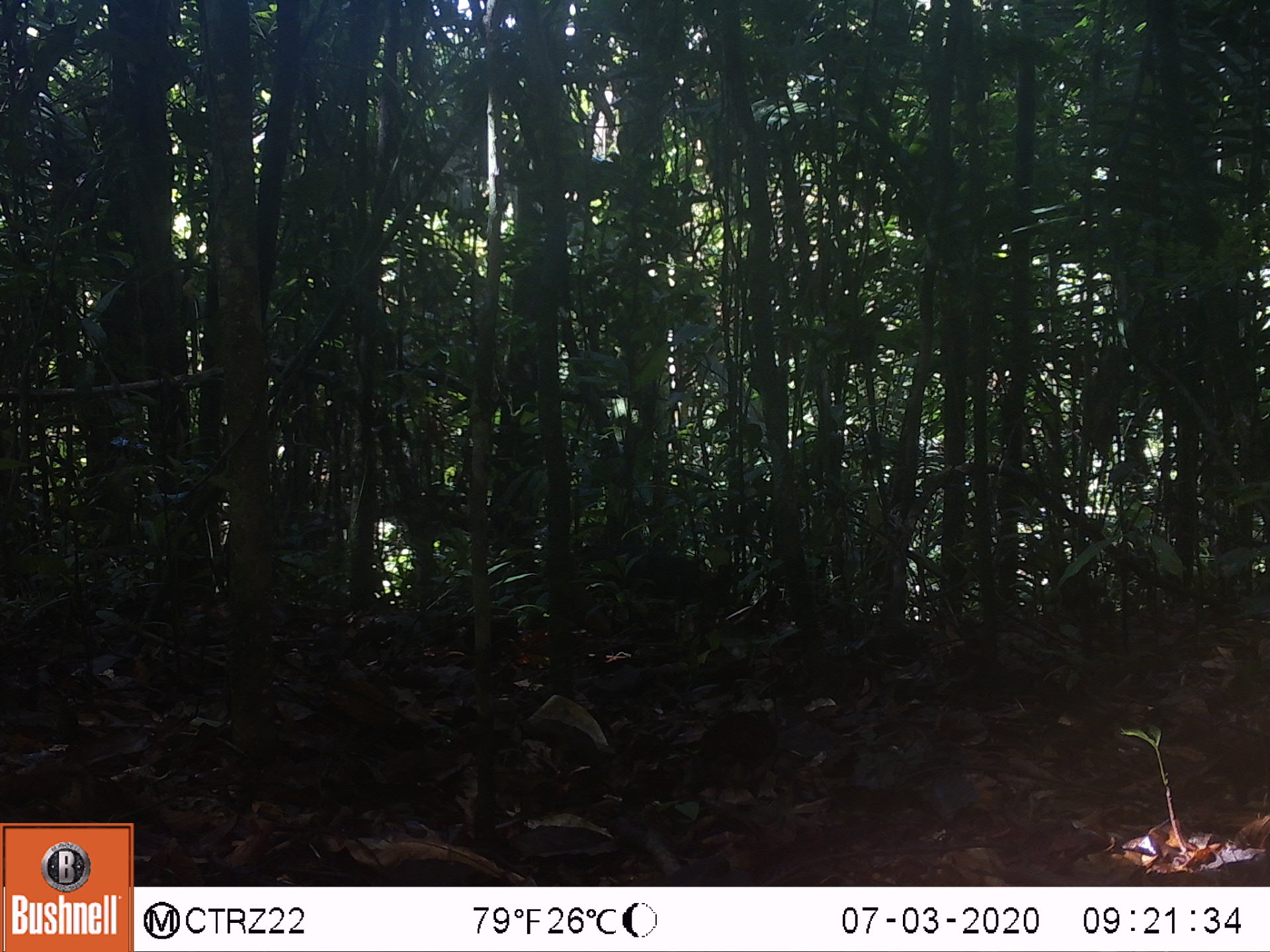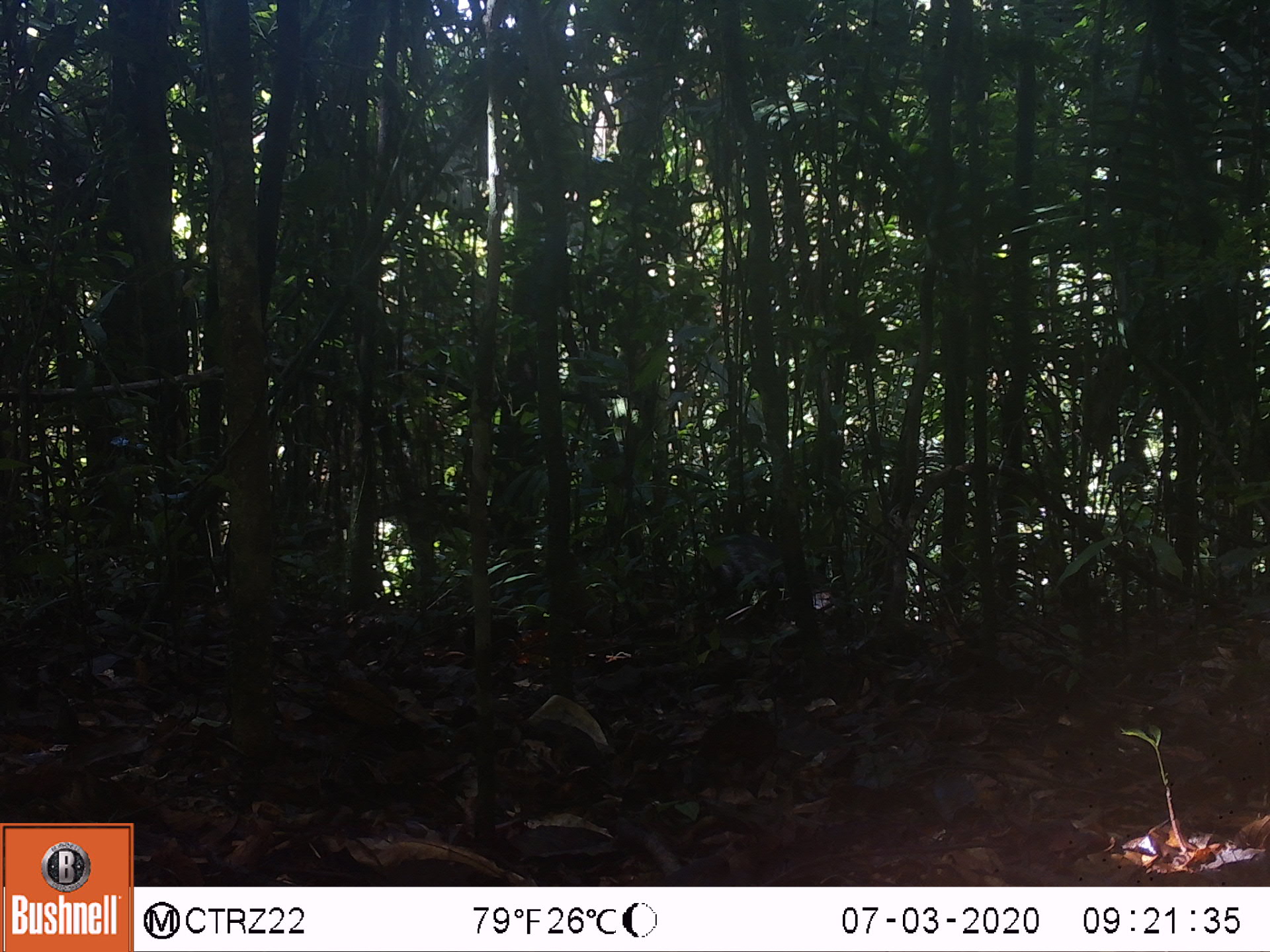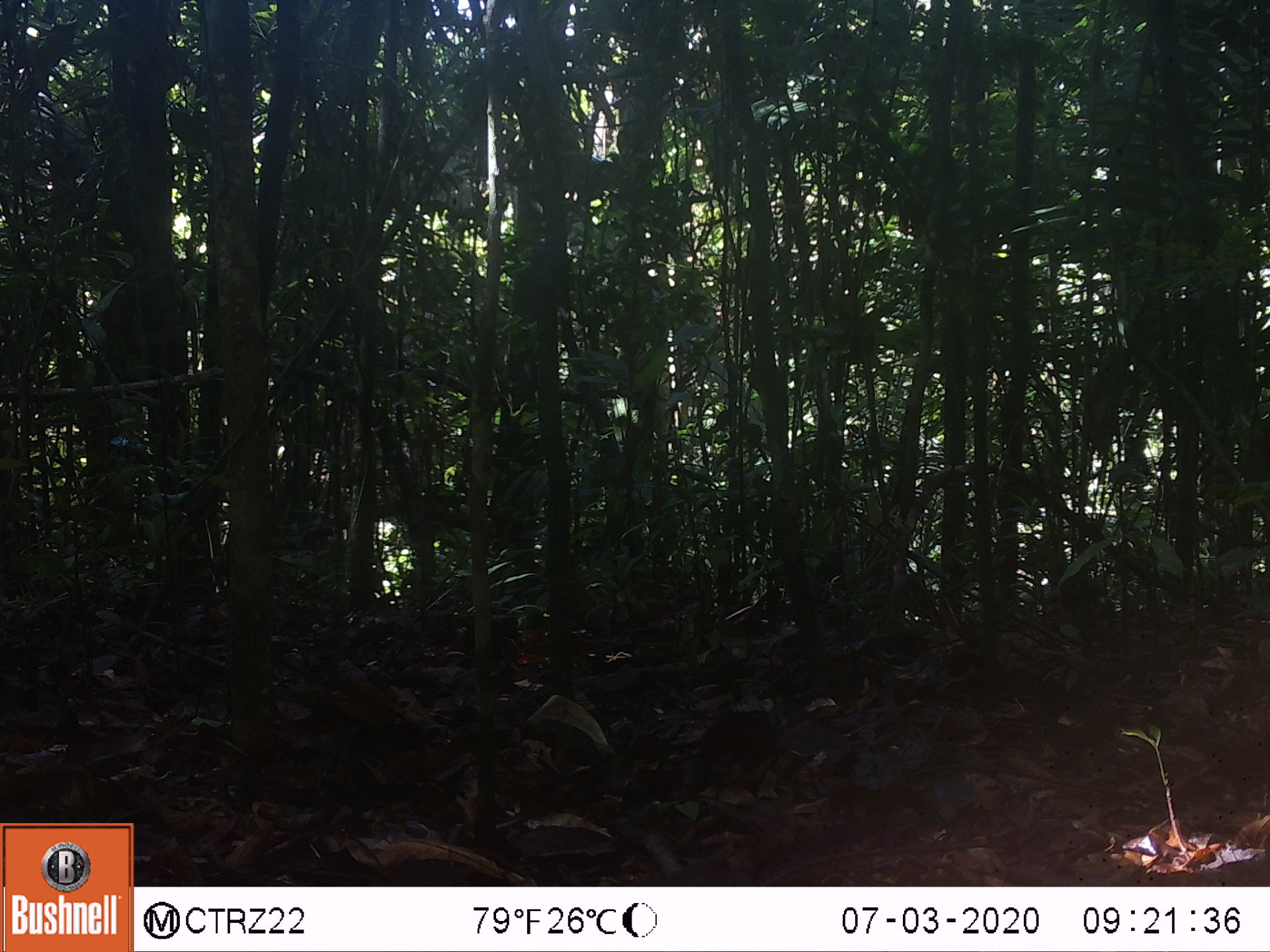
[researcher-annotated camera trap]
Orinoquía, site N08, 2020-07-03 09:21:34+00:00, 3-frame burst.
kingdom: Animalia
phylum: Chordata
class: Mammalia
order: Rodentia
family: Dasyproctidae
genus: Dasyprocta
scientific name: Dasyprocta fuliginosa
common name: black agouti